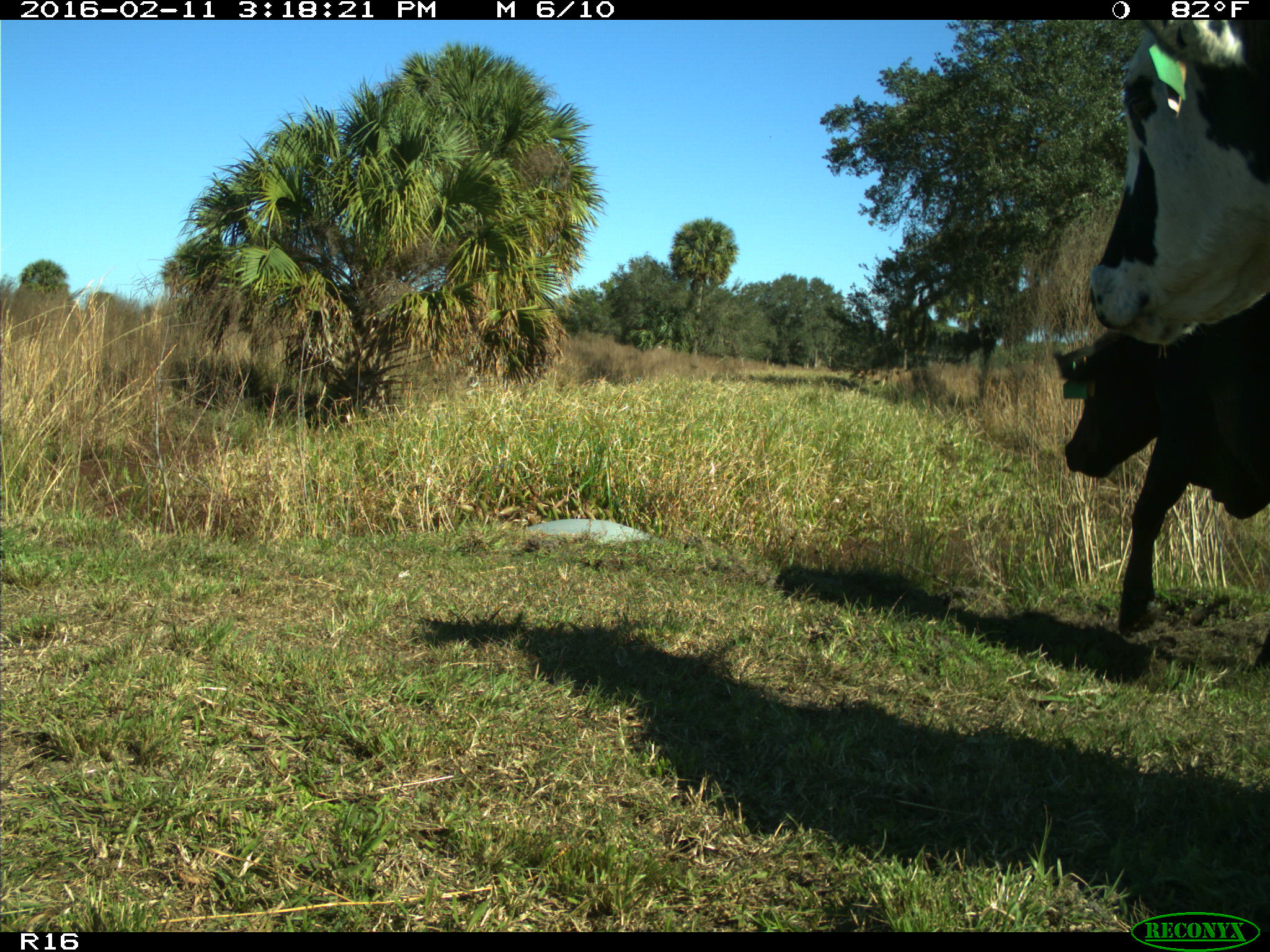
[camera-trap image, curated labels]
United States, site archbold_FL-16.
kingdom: Animalia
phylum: Chordata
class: Mammalia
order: Artiodactyla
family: Bovidae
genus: Bos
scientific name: Bos taurus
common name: domestic cow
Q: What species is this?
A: Bos taurus (domestic cow).